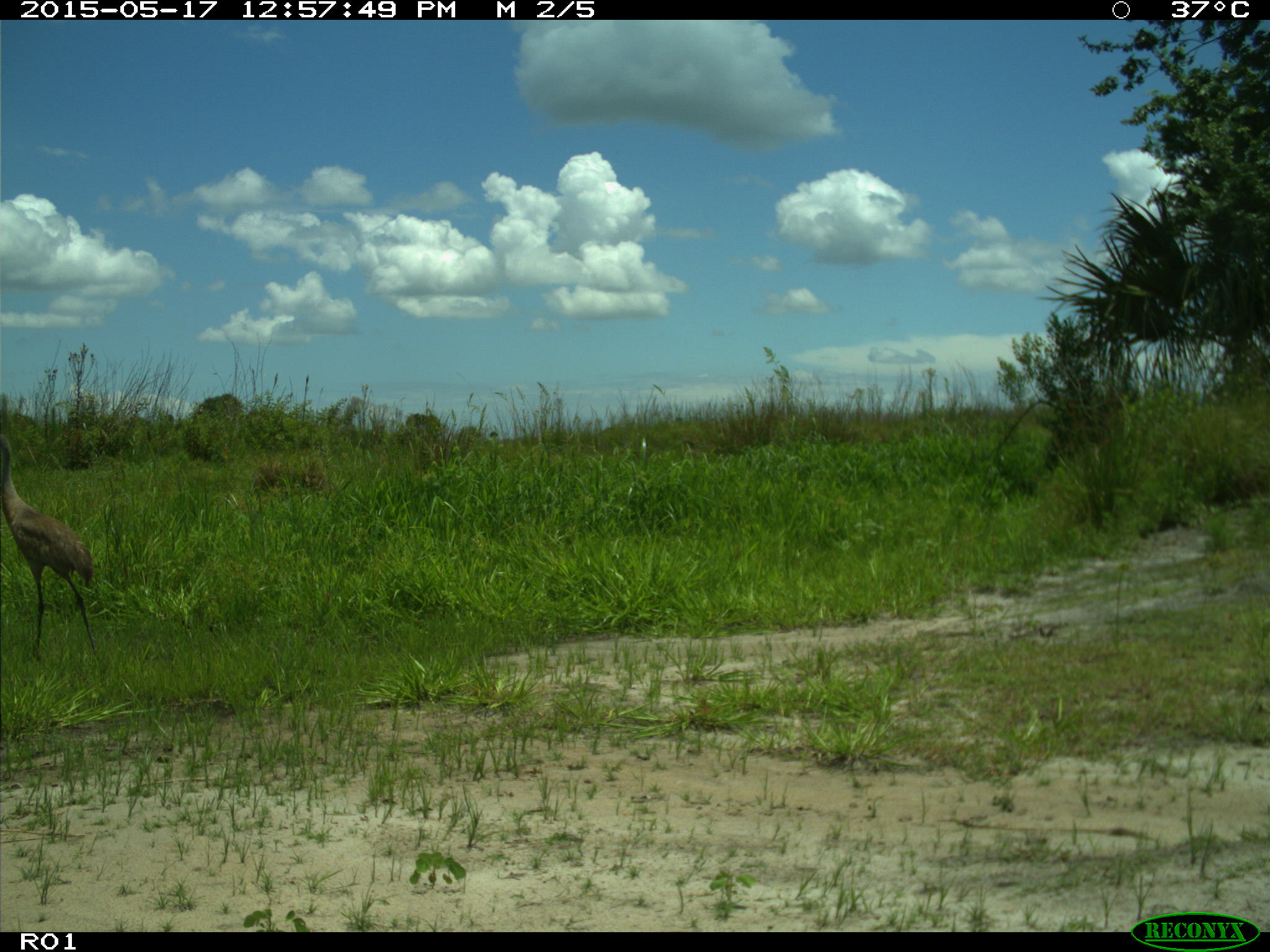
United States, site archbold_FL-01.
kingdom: Animalia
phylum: Chordata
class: Aves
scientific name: Aves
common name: birds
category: unidentified bird